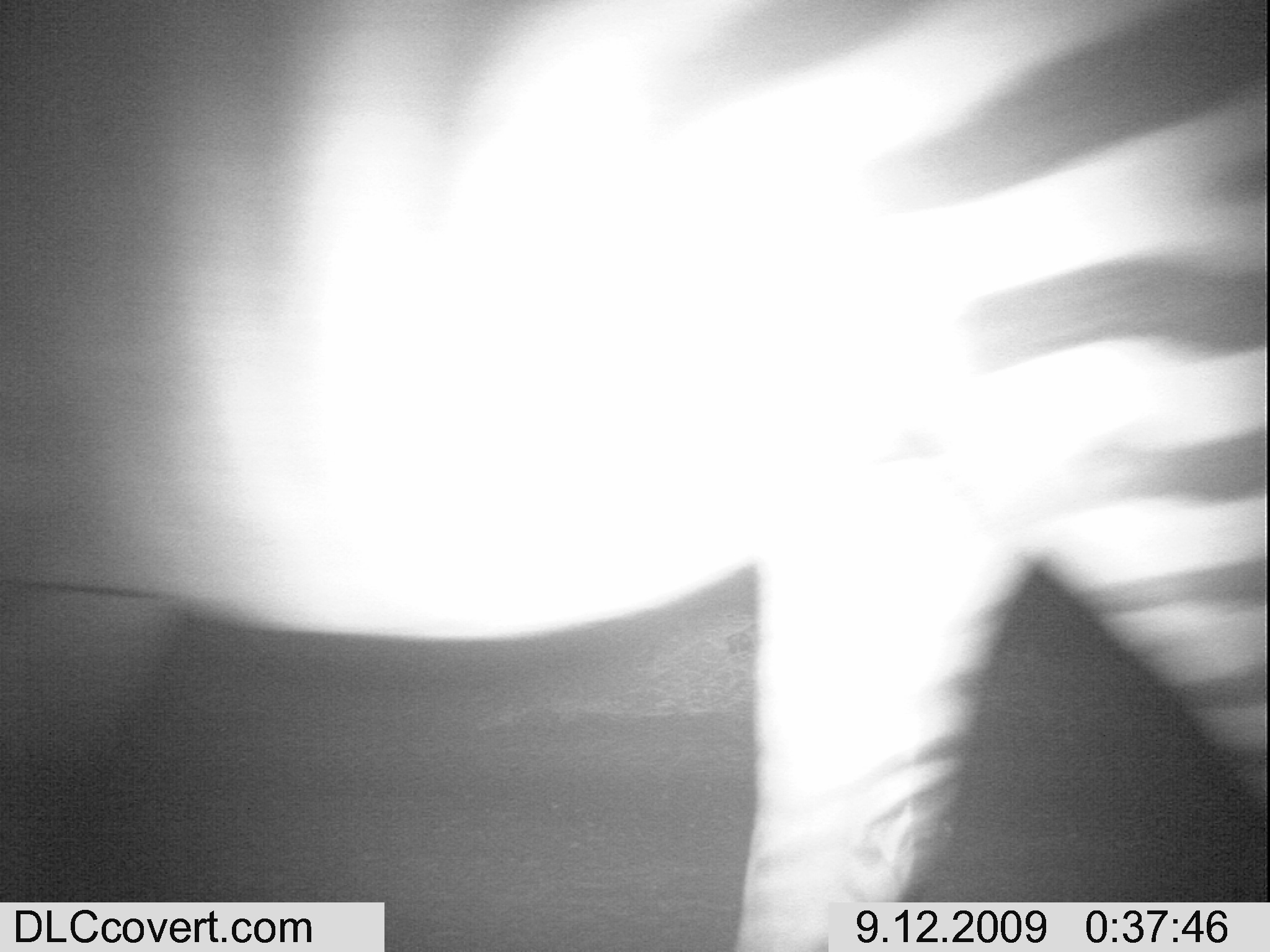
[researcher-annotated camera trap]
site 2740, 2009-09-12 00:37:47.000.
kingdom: Animalia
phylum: Chordata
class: Mammalia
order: Perissodactyla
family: Equidae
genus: Equus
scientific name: Equus quagga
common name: plains zebra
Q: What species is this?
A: Equus quagga (plains zebra).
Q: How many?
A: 1.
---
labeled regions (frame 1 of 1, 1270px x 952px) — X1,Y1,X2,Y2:
equus quagga: 1,0,1270,951